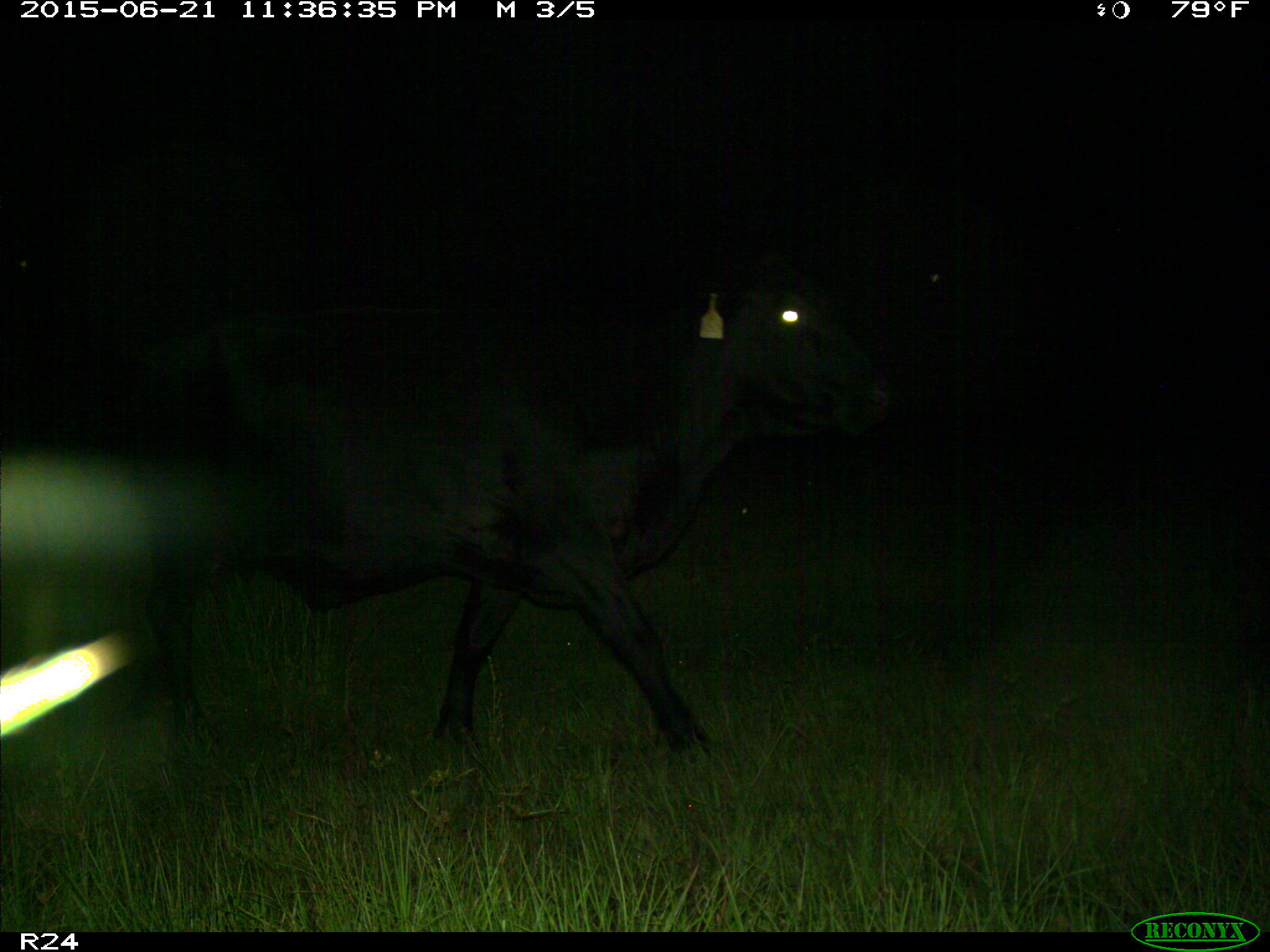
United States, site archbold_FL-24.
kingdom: Animalia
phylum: Chordata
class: Mammalia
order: Artiodactyla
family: Bovidae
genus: Bos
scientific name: Bos taurus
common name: domestic cow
Bos taurus (domestic cow).